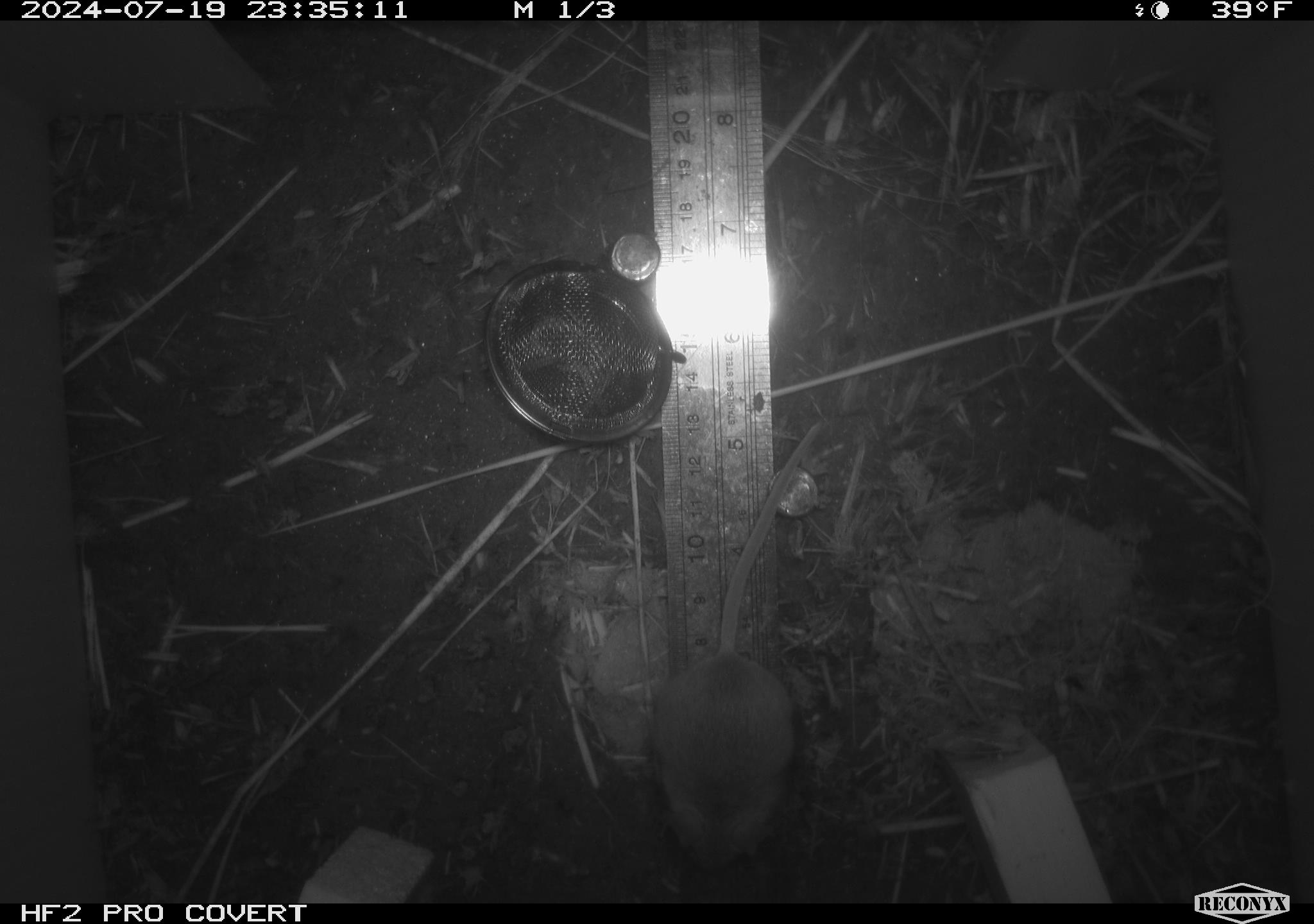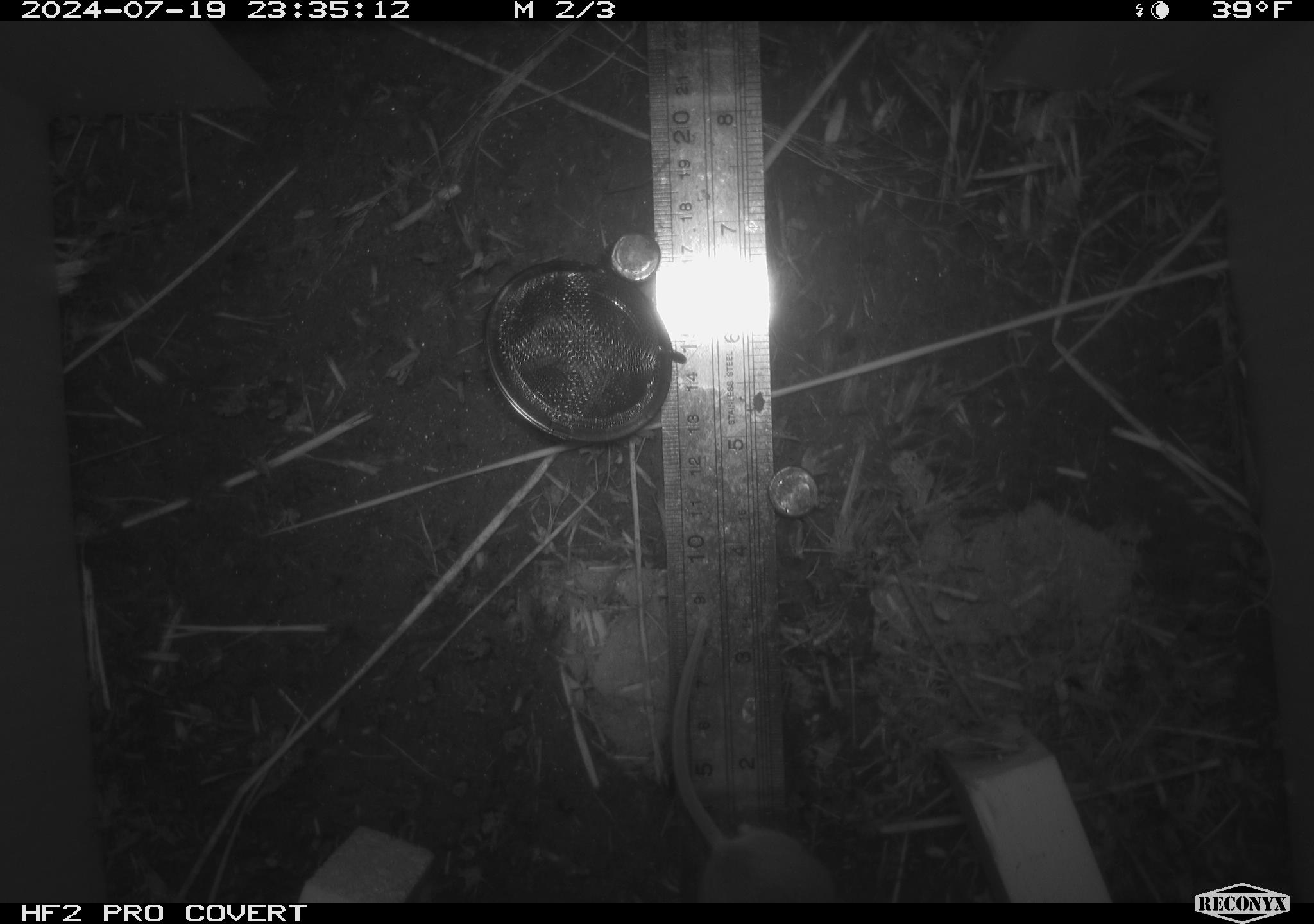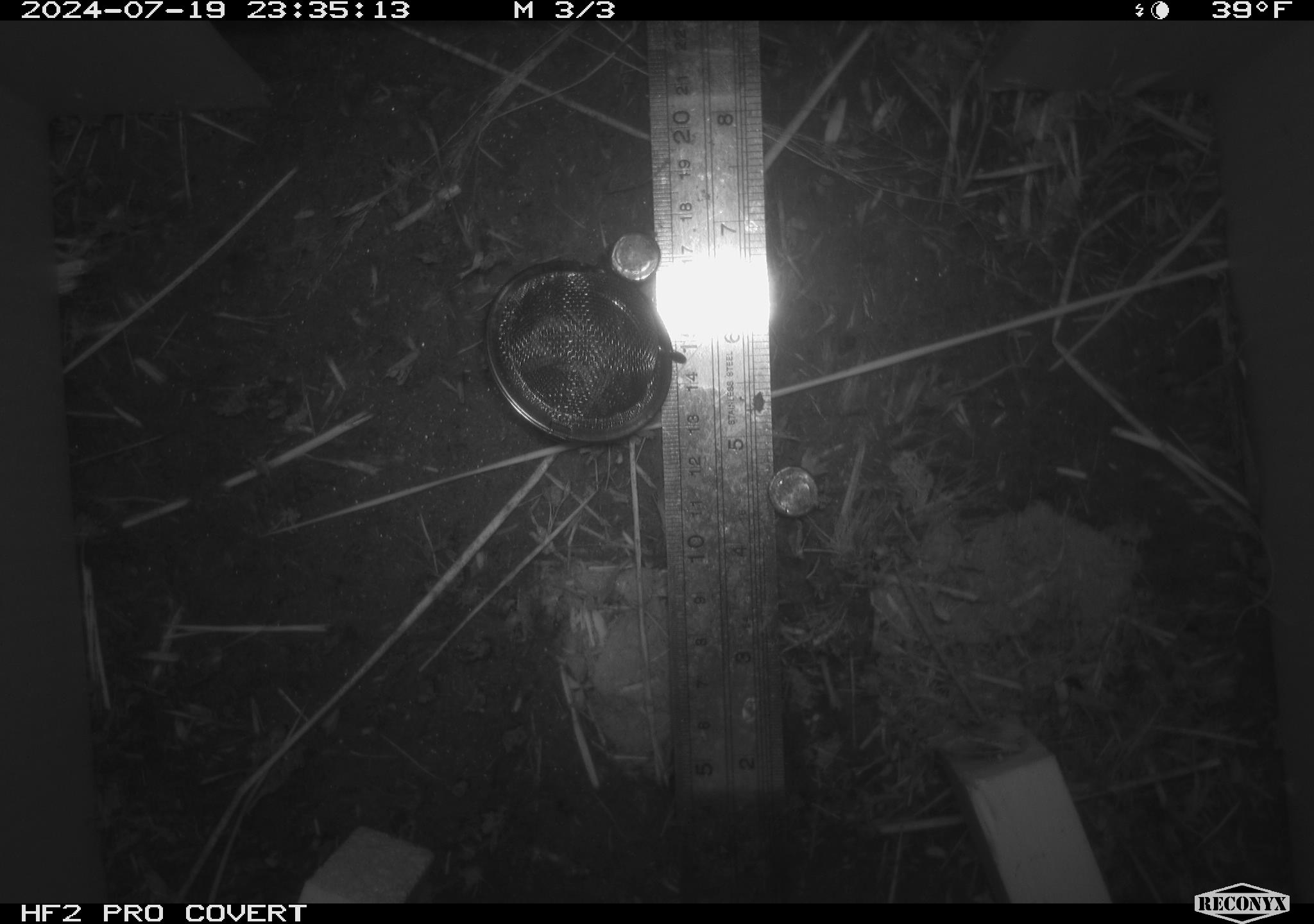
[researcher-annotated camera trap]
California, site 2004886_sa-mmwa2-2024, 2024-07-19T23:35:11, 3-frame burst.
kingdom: Animalia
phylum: Chordata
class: Mammalia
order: Rodentia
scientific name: Rodentia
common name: mouse species